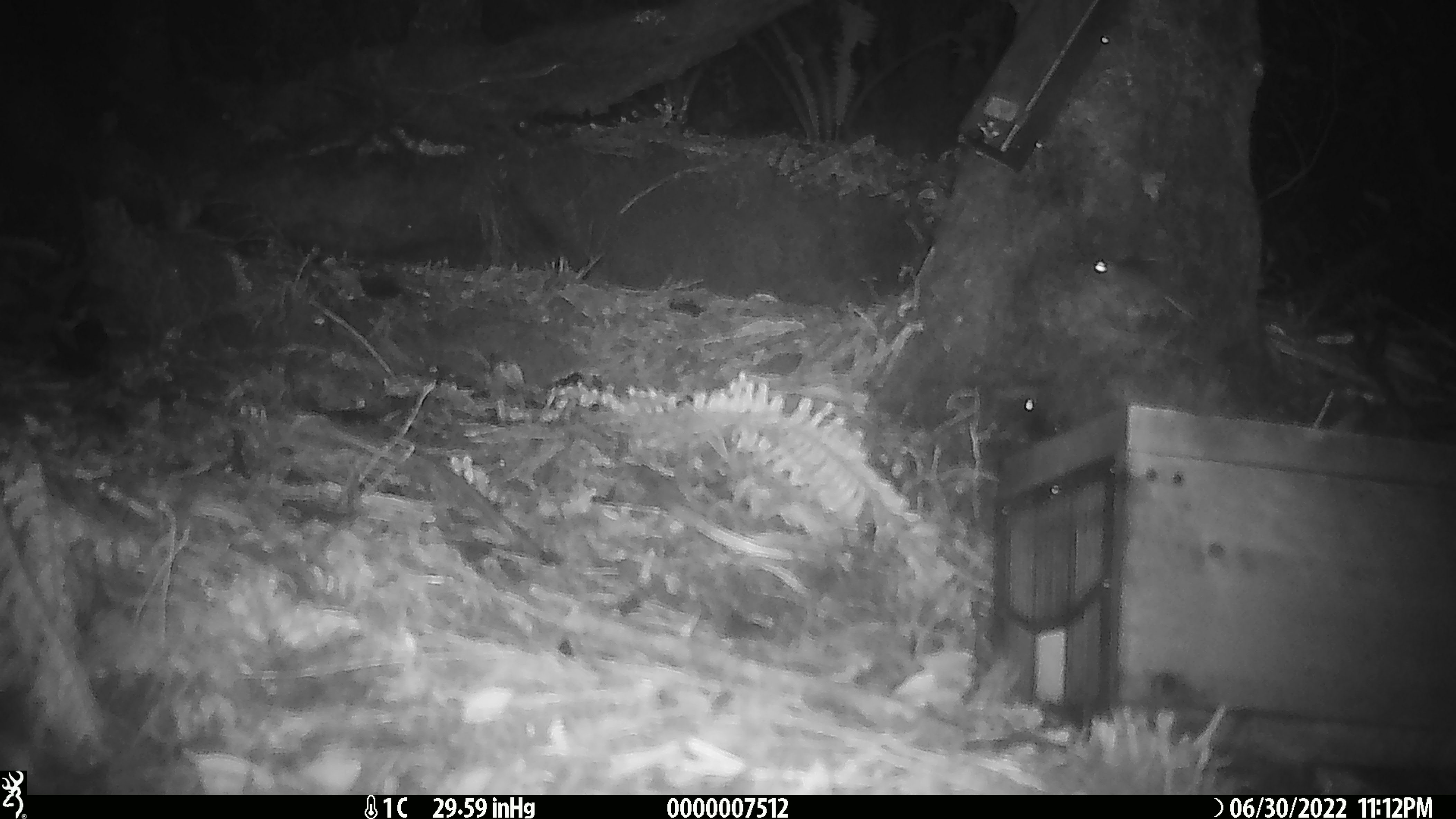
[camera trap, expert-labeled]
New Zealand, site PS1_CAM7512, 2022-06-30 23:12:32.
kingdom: Animalia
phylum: Chordata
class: Mammalia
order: Rodentia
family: Muridae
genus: Mus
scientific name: Mus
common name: mouse